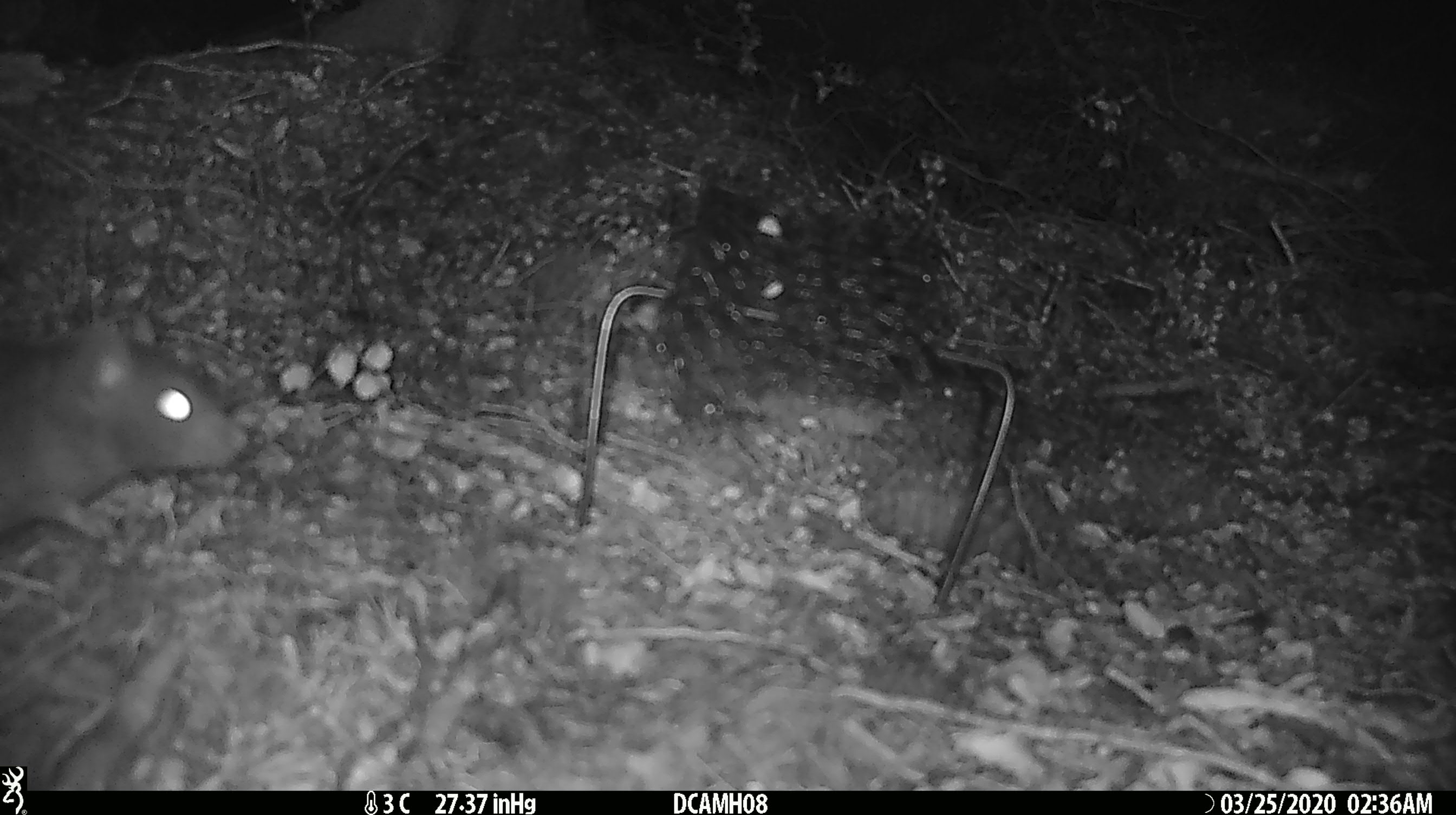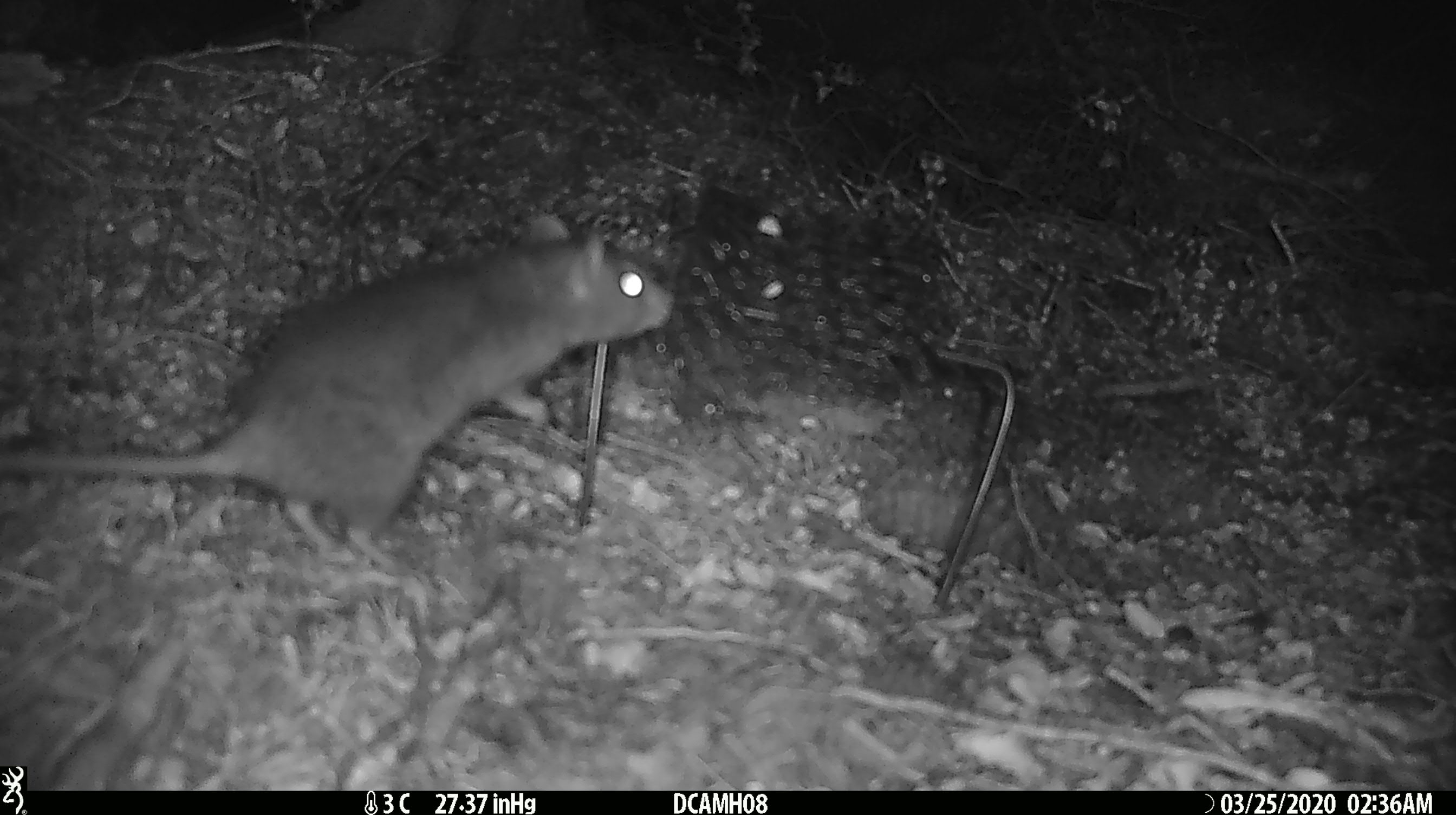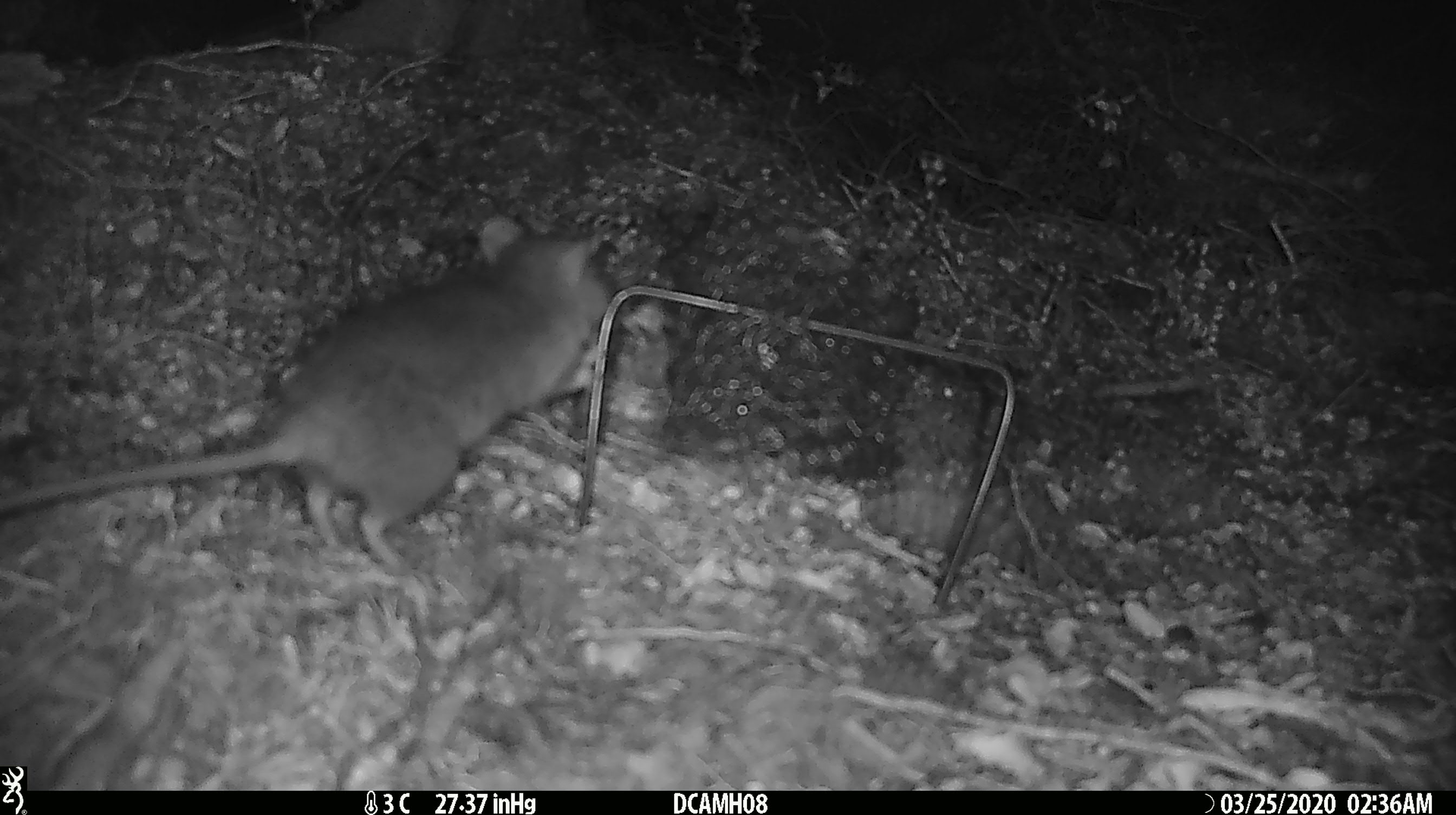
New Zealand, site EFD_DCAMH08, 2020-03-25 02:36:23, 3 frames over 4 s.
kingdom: Animalia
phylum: Chordata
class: Mammalia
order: Rodentia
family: Muridae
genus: Rattus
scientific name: Rattus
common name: rat